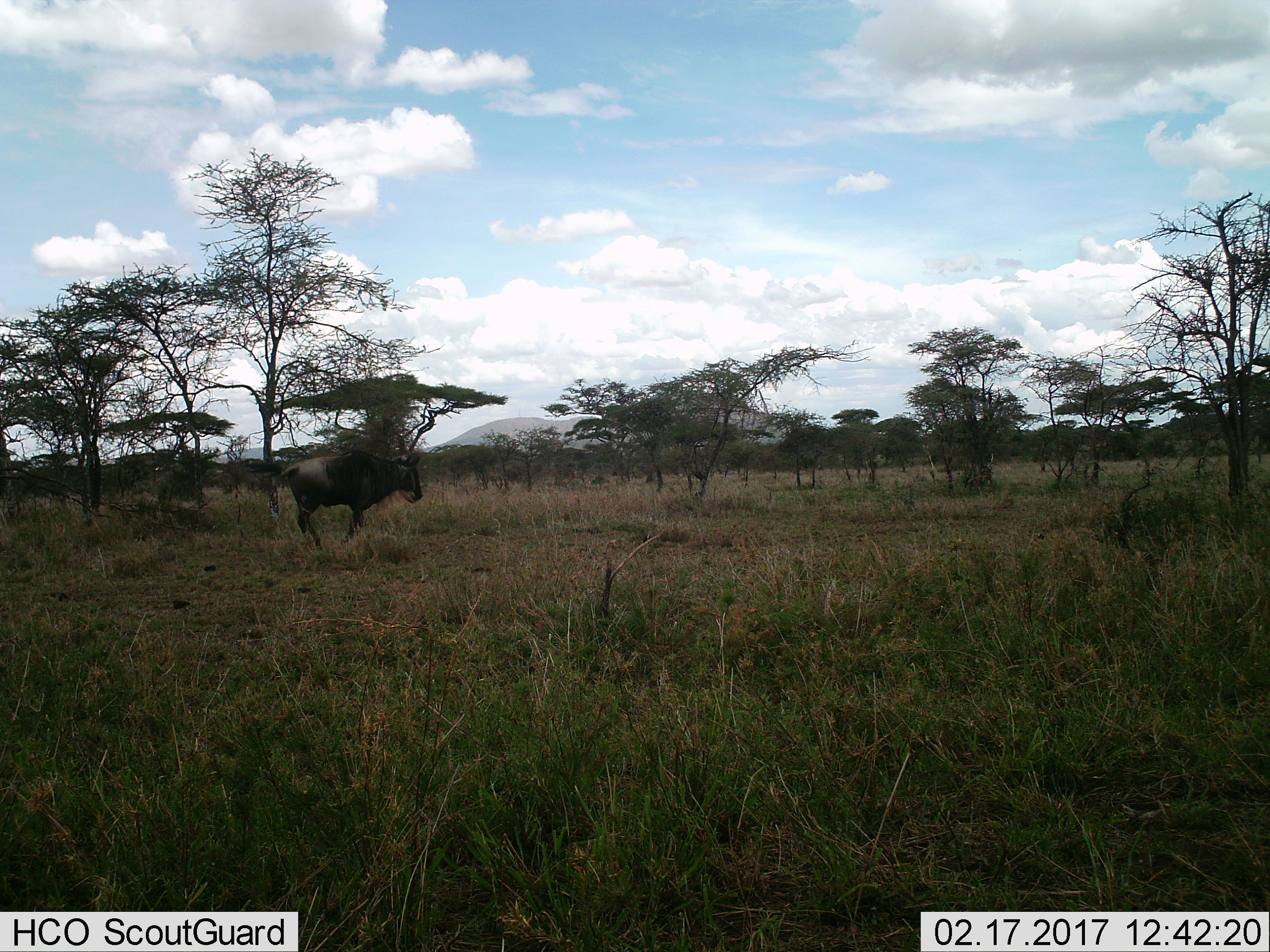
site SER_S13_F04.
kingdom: Animalia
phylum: Chordata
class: Mammalia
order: Artiodactyla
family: Bovidae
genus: Connochaetes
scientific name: Connochaetes taurinus taurinus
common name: blue wildebeest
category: wildebeestblue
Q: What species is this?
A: Wildebeestblue (blue wildebeest) (Connochaetes taurinus taurinus).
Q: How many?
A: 1.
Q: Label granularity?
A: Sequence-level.